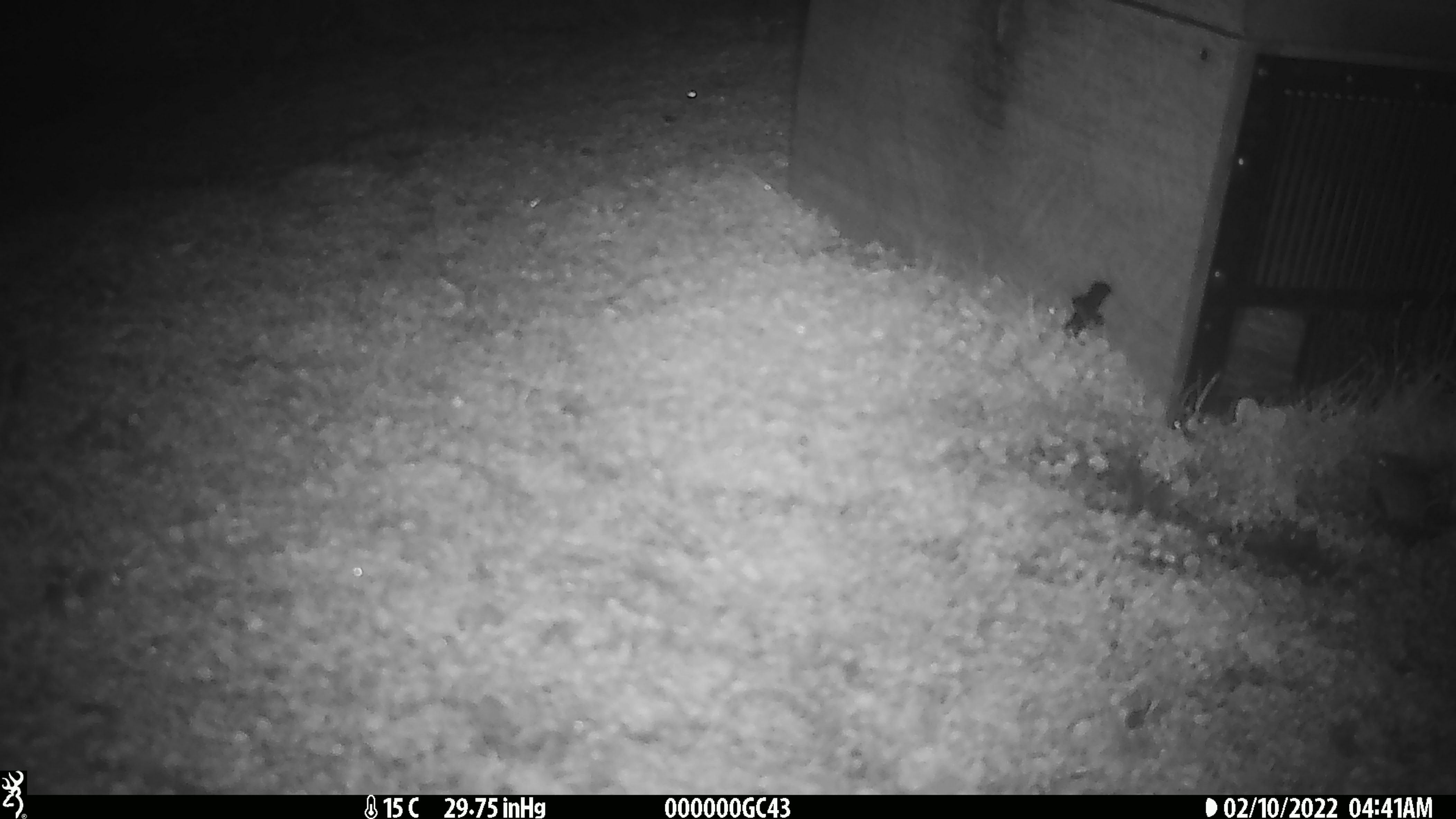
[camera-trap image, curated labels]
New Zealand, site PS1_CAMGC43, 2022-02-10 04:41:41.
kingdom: Animalia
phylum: Chordata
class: Mammalia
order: Rodentia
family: Muridae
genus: Mus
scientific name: Mus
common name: mouse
Mouse (Mus).